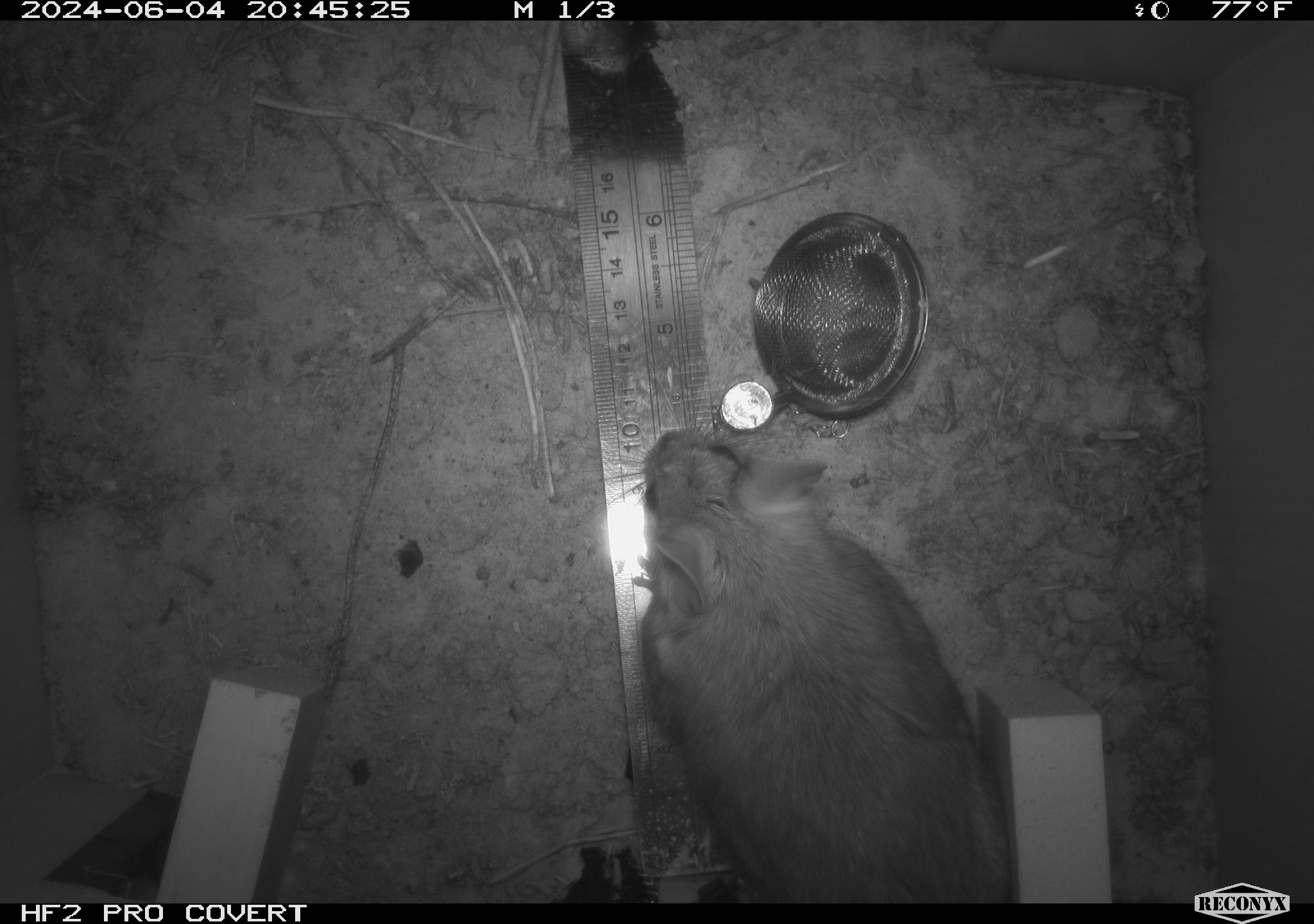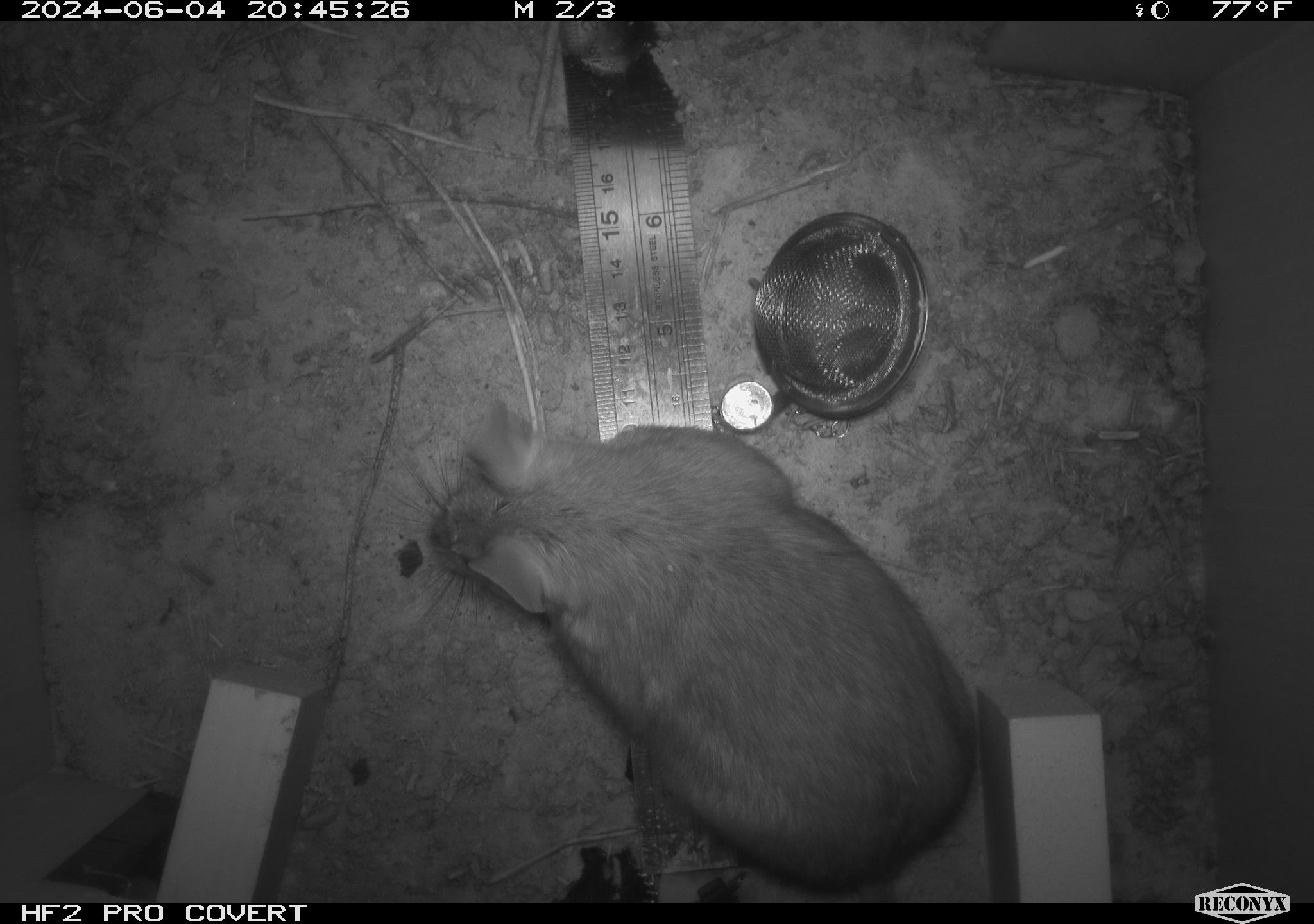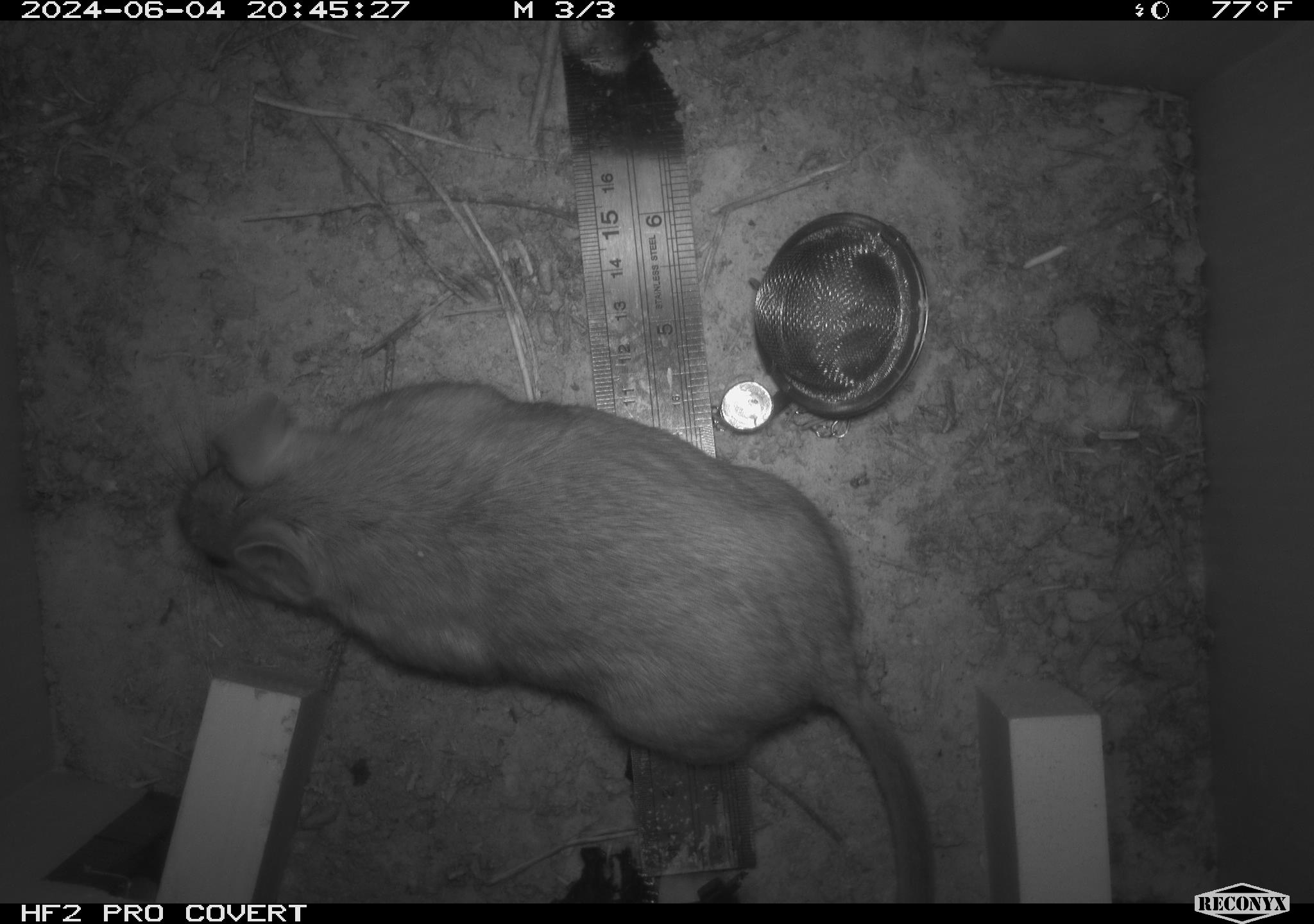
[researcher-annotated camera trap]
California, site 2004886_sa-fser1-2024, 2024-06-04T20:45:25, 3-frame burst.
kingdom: Animalia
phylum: Chordata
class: Mammalia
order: Rodentia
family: Sciuridae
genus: Neotamias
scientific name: Neotamias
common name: western chipmunks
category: neotamias species